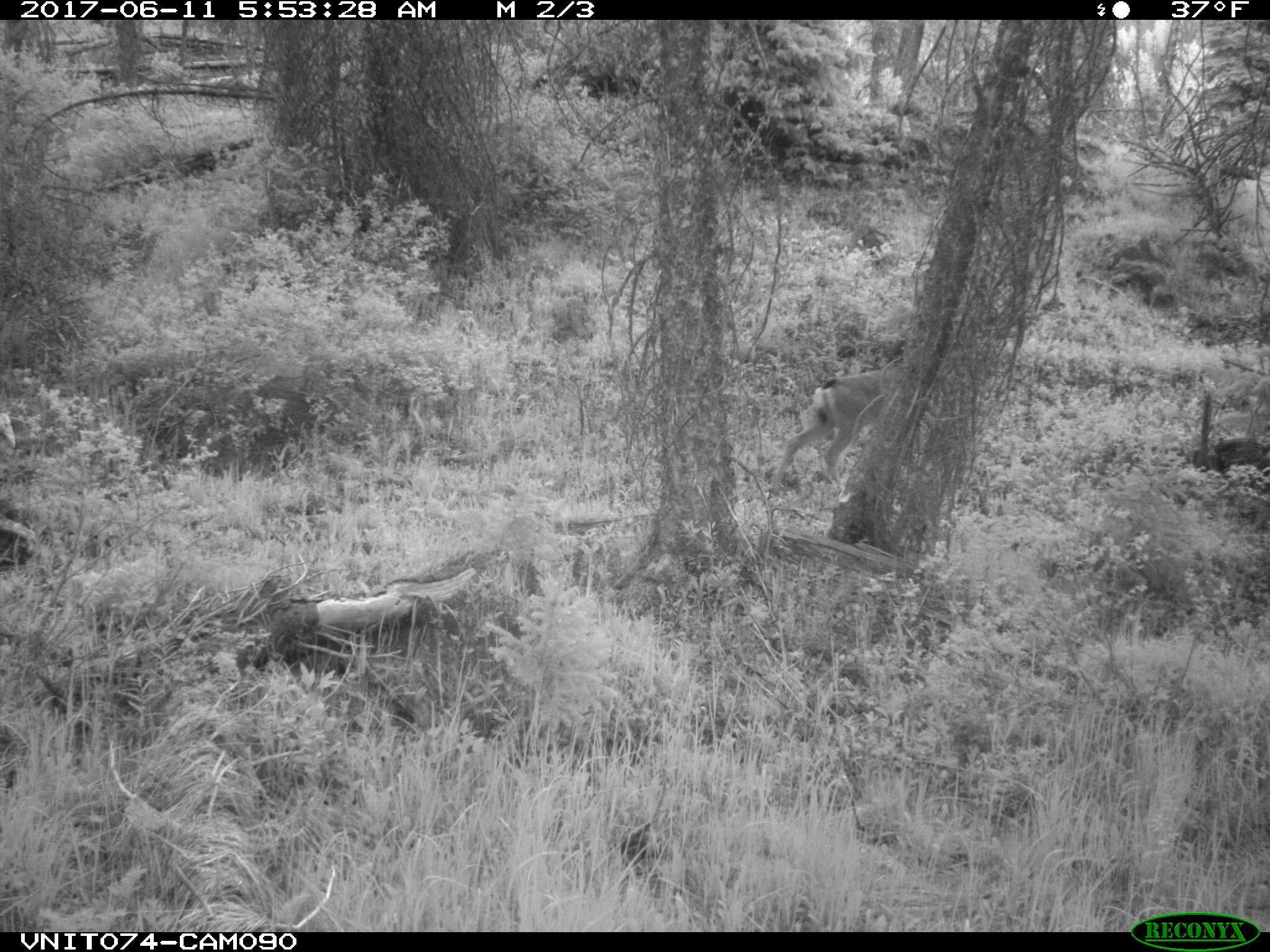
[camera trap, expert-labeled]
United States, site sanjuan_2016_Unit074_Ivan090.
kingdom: Animalia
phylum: Chordata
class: Mammalia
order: Artiodactyla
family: Cervidae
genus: Odocoileus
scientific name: Odocoileus hemionus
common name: mule deer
Odocoileus hemionus (mule deer).